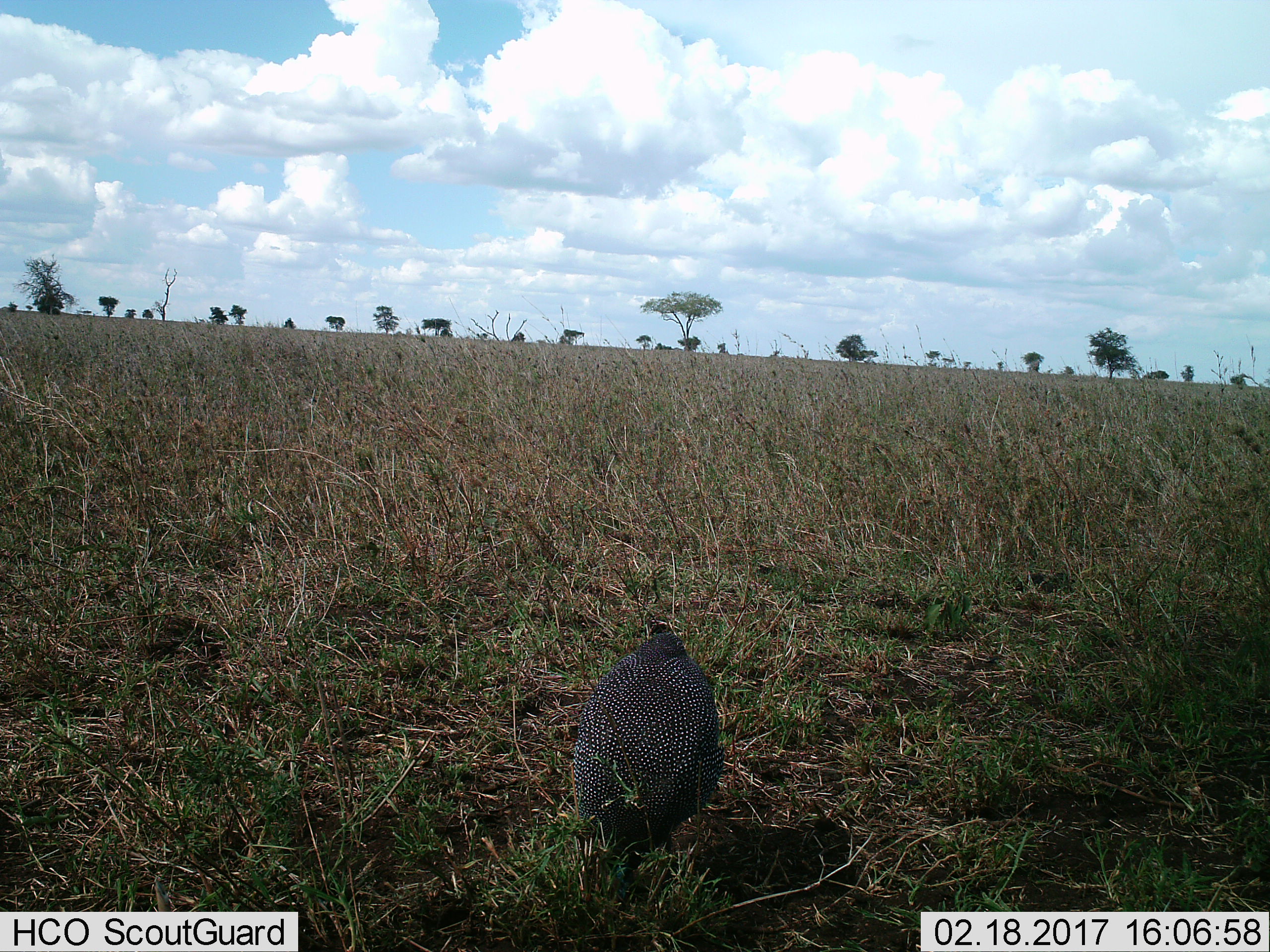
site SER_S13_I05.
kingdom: Animalia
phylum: Chordata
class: Aves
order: Galliformes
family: Numididae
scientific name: Numididae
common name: guineafowl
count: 1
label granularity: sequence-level